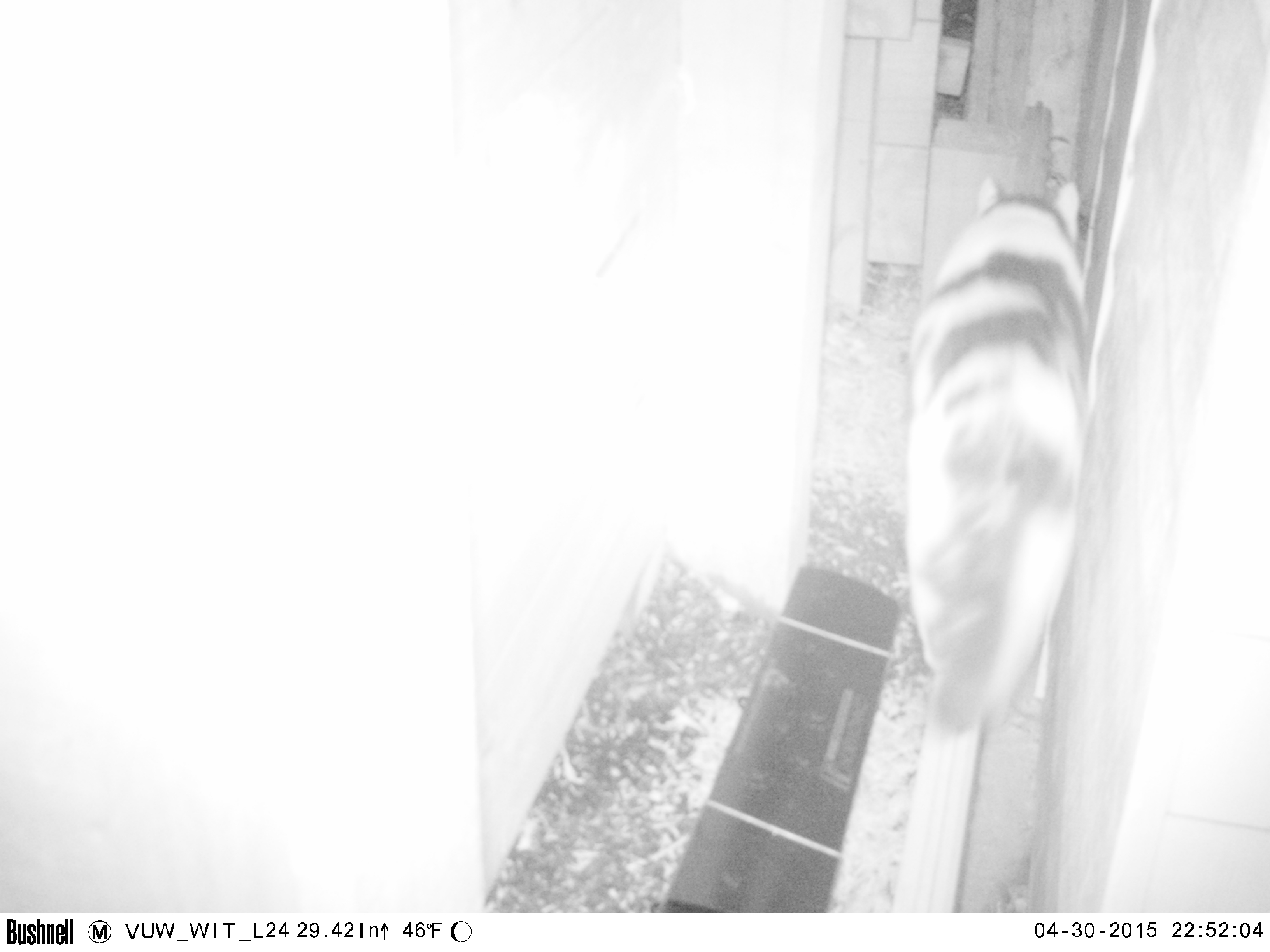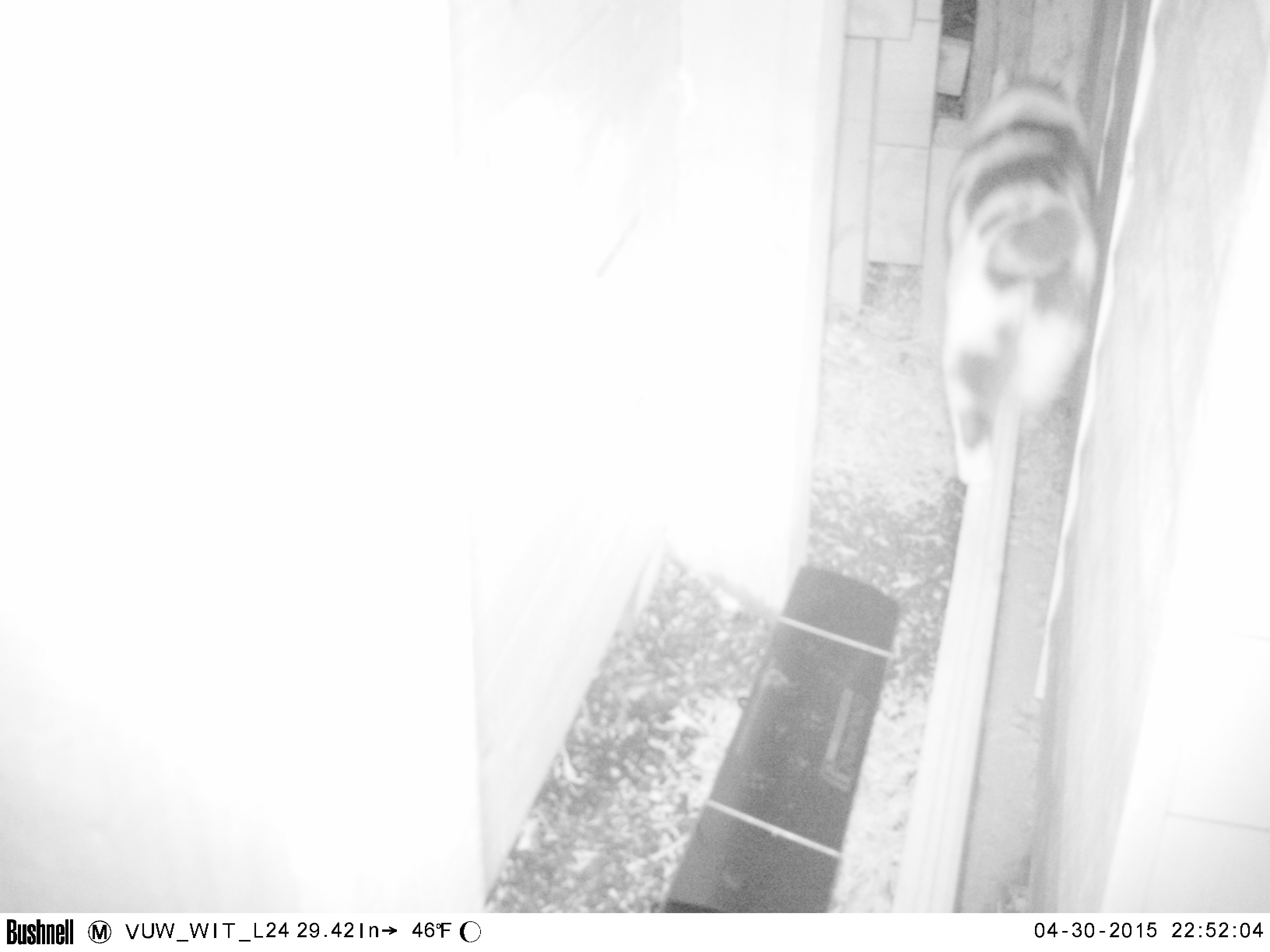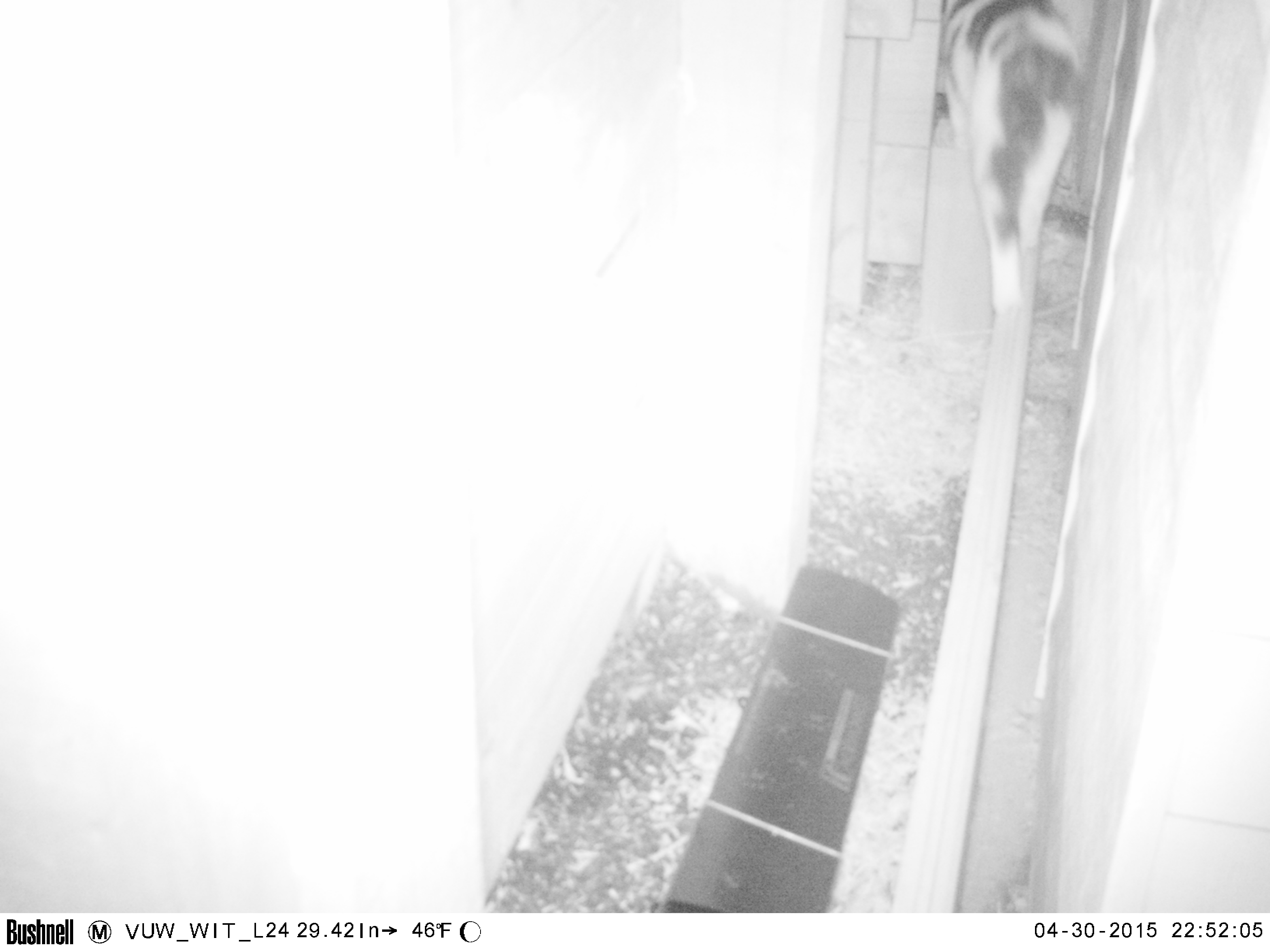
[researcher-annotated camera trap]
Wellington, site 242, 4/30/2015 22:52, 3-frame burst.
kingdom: Animalia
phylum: Chordata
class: Mammalia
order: Carnivora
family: Felidae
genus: Felis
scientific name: Felis catus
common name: cat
Cat (Felis catus).